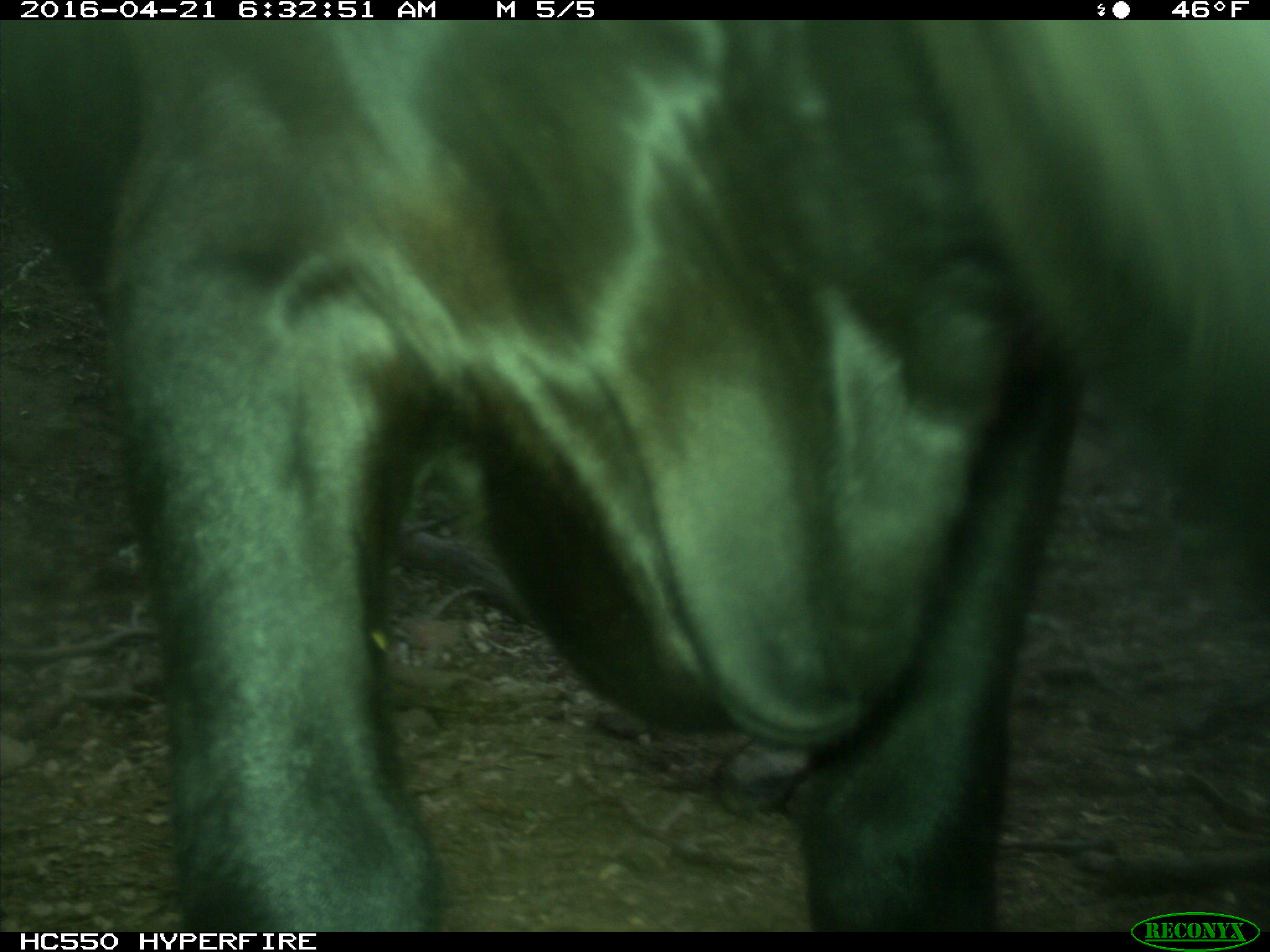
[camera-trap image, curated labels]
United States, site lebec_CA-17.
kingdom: Animalia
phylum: Chordata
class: Mammalia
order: Artiodactyla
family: Bovidae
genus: Bos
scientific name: Bos taurus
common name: domestic cow